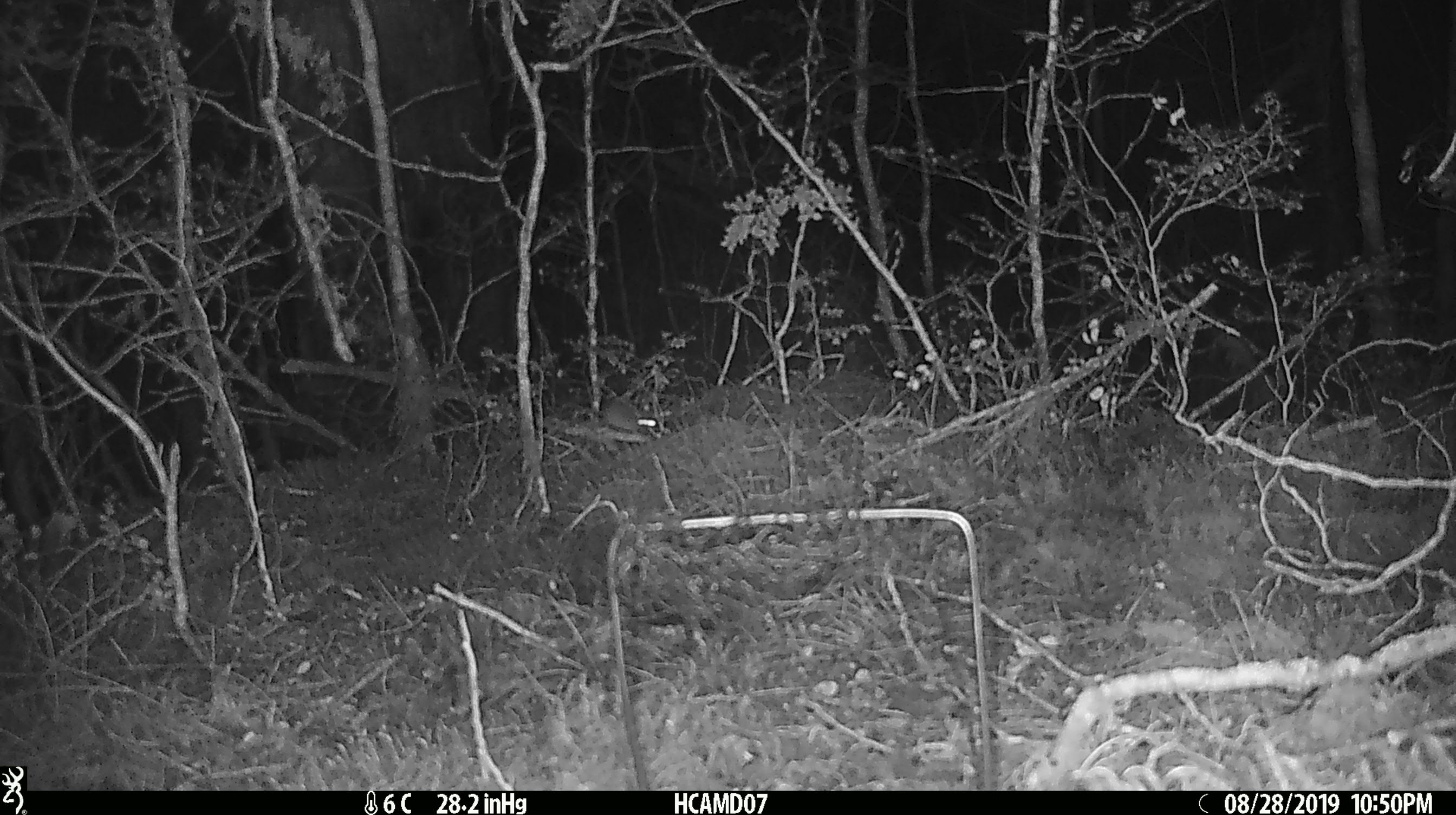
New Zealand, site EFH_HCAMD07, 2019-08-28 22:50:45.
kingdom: Animalia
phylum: Chordata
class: Mammalia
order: Rodentia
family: Muridae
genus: Mus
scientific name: Mus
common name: mouse